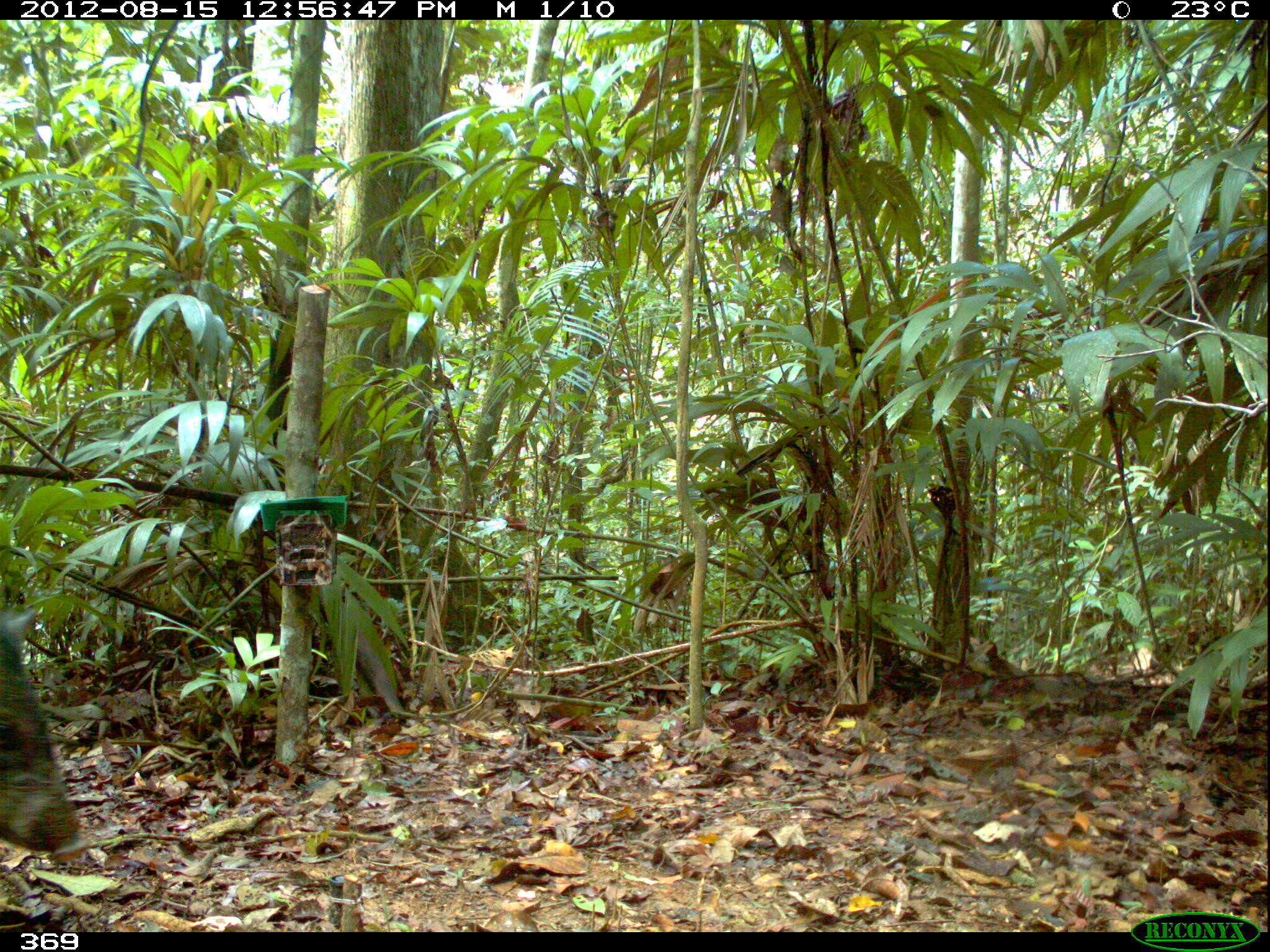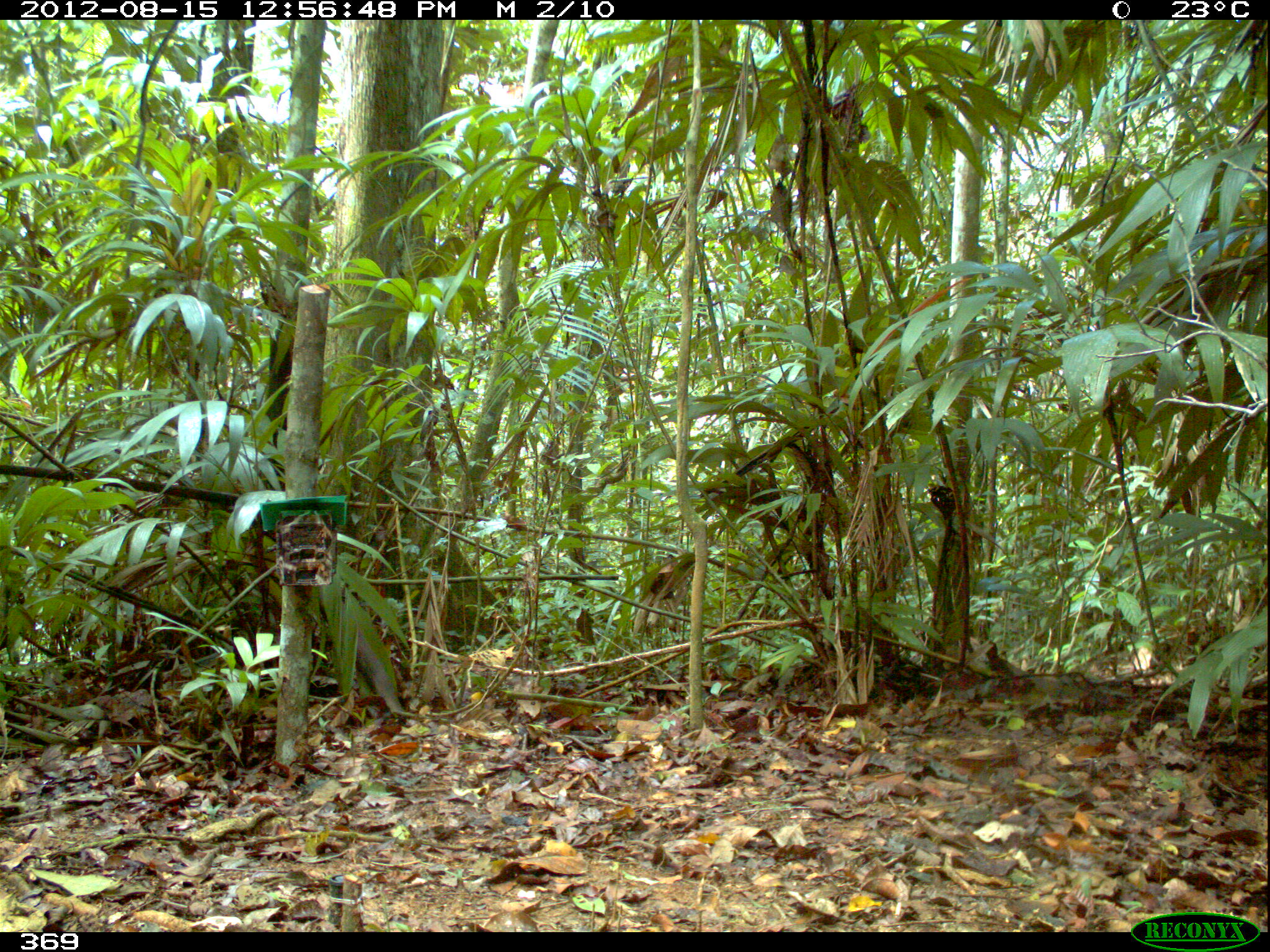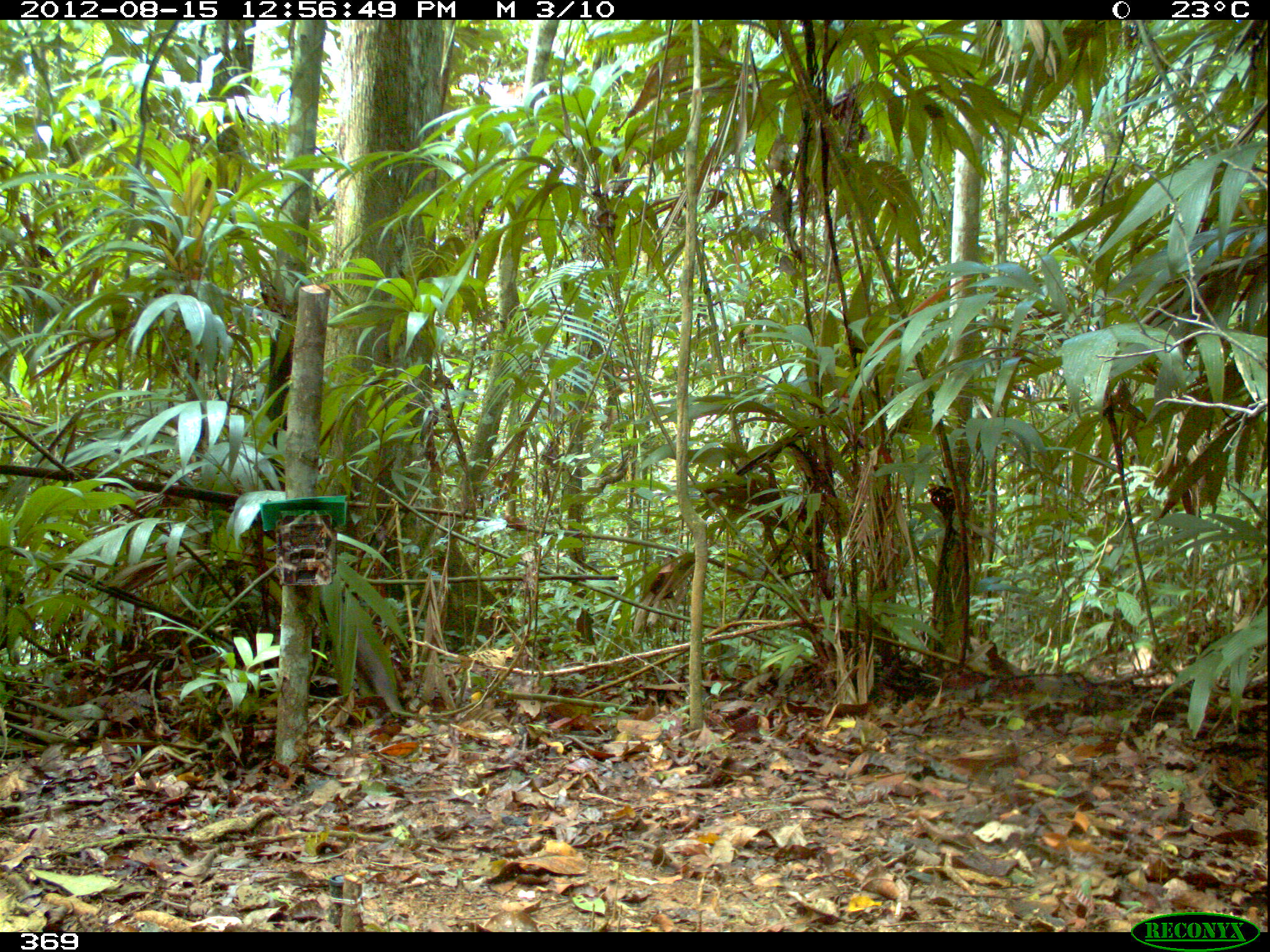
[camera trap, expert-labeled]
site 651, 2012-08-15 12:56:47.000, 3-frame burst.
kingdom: Animalia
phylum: Chordata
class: Mammalia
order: Artiodactyla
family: Tayassuidae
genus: Pecari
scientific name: Pecari tajacu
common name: collared peccary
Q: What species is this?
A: Pecari tajacu (collared peccary).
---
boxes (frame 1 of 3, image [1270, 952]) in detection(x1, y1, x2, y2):
pecari tajacu: detection(0, 610, 81, 851)